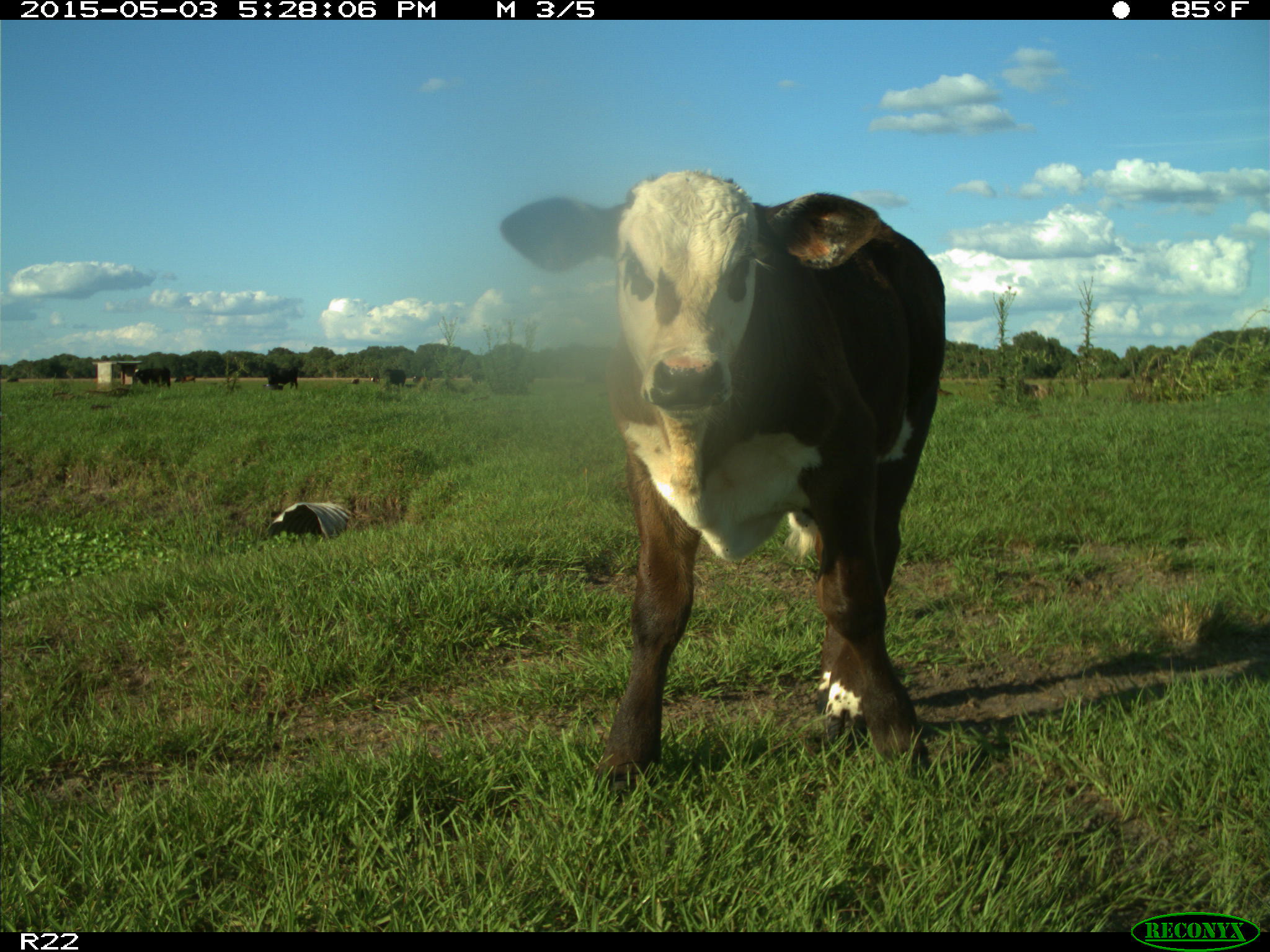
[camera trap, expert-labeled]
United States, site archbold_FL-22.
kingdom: Animalia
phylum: Chordata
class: Mammalia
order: Artiodactyla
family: Bovidae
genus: Bos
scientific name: Bos taurus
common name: domestic cow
Bos taurus (domestic cow).